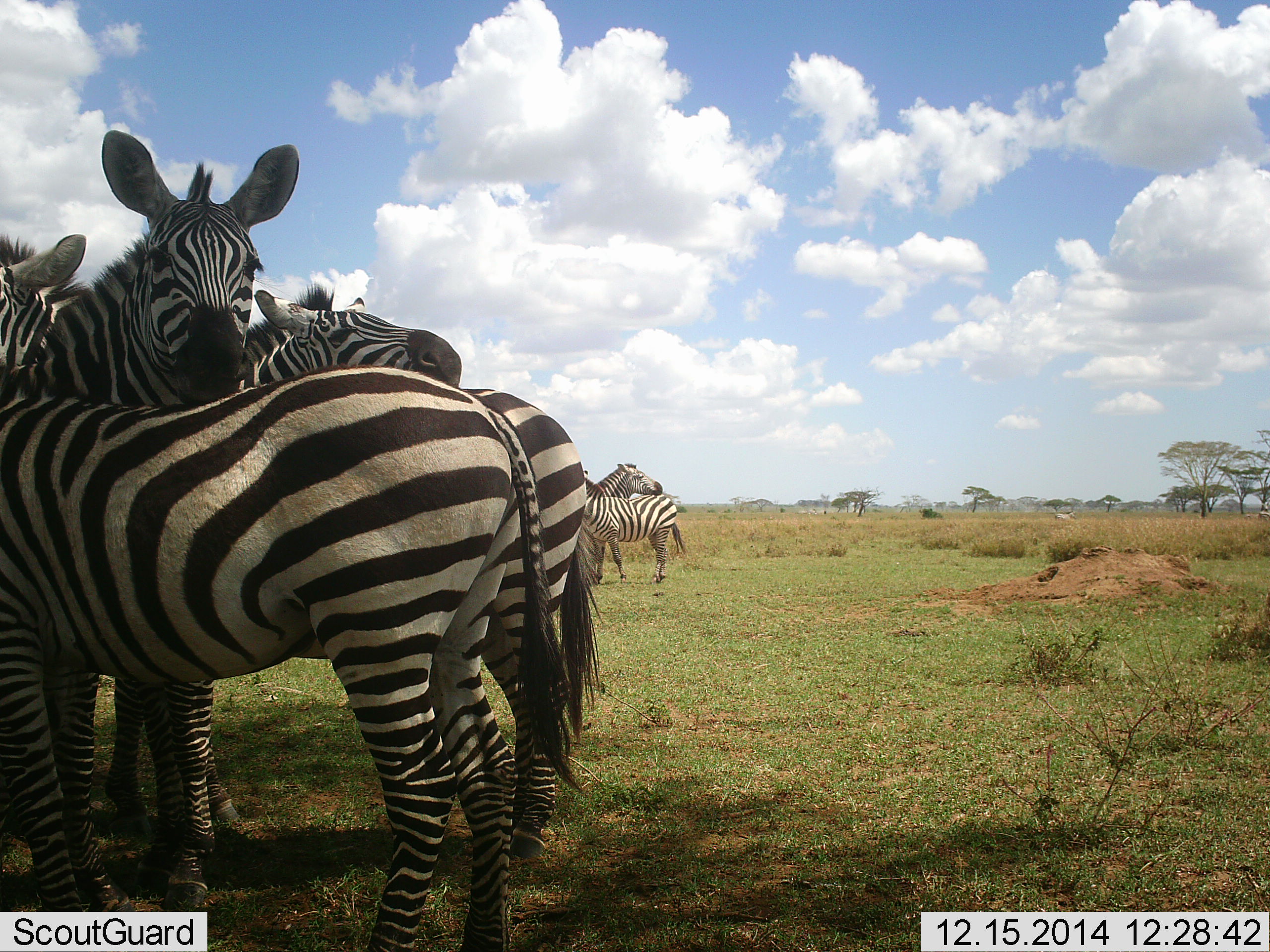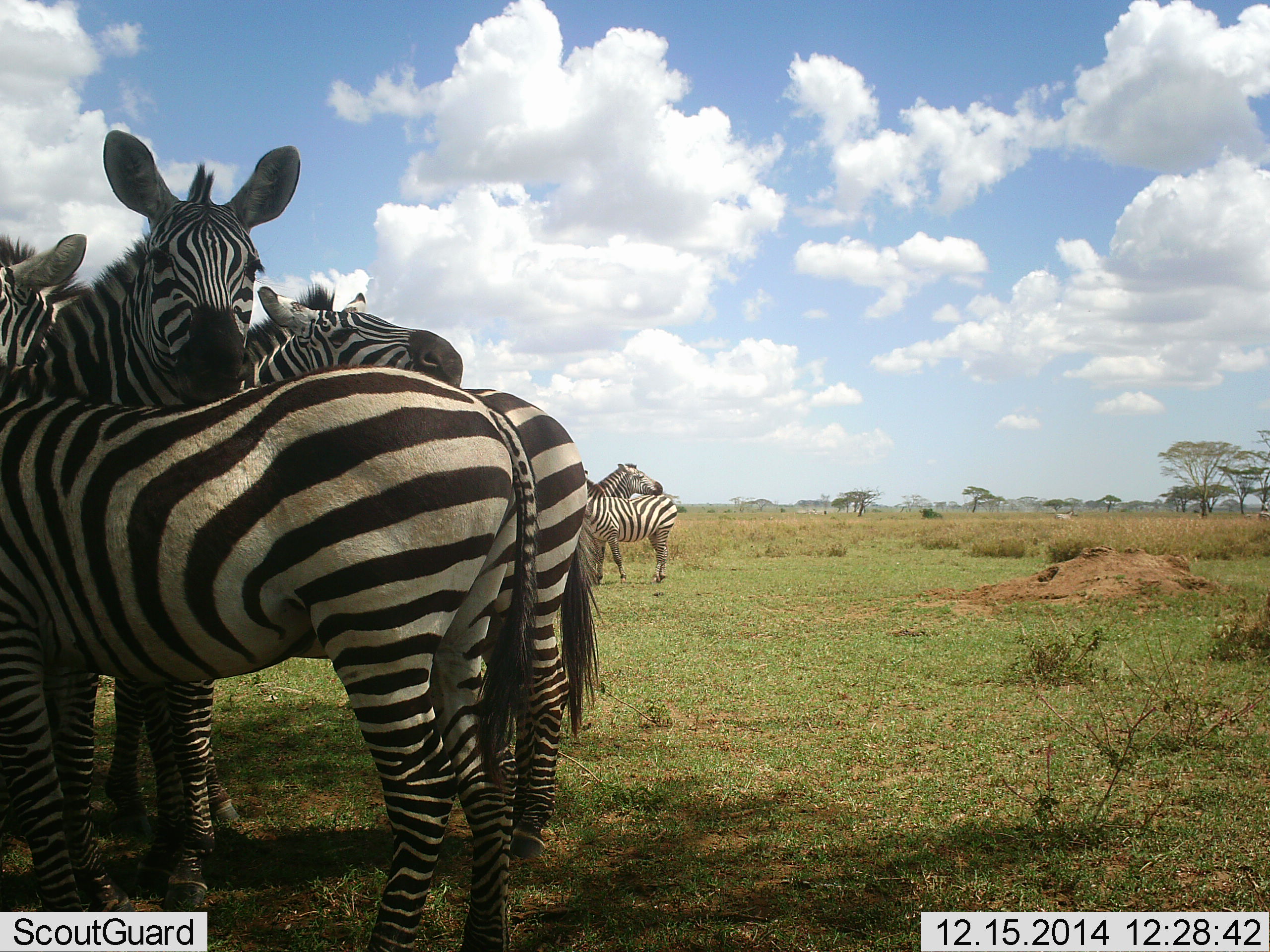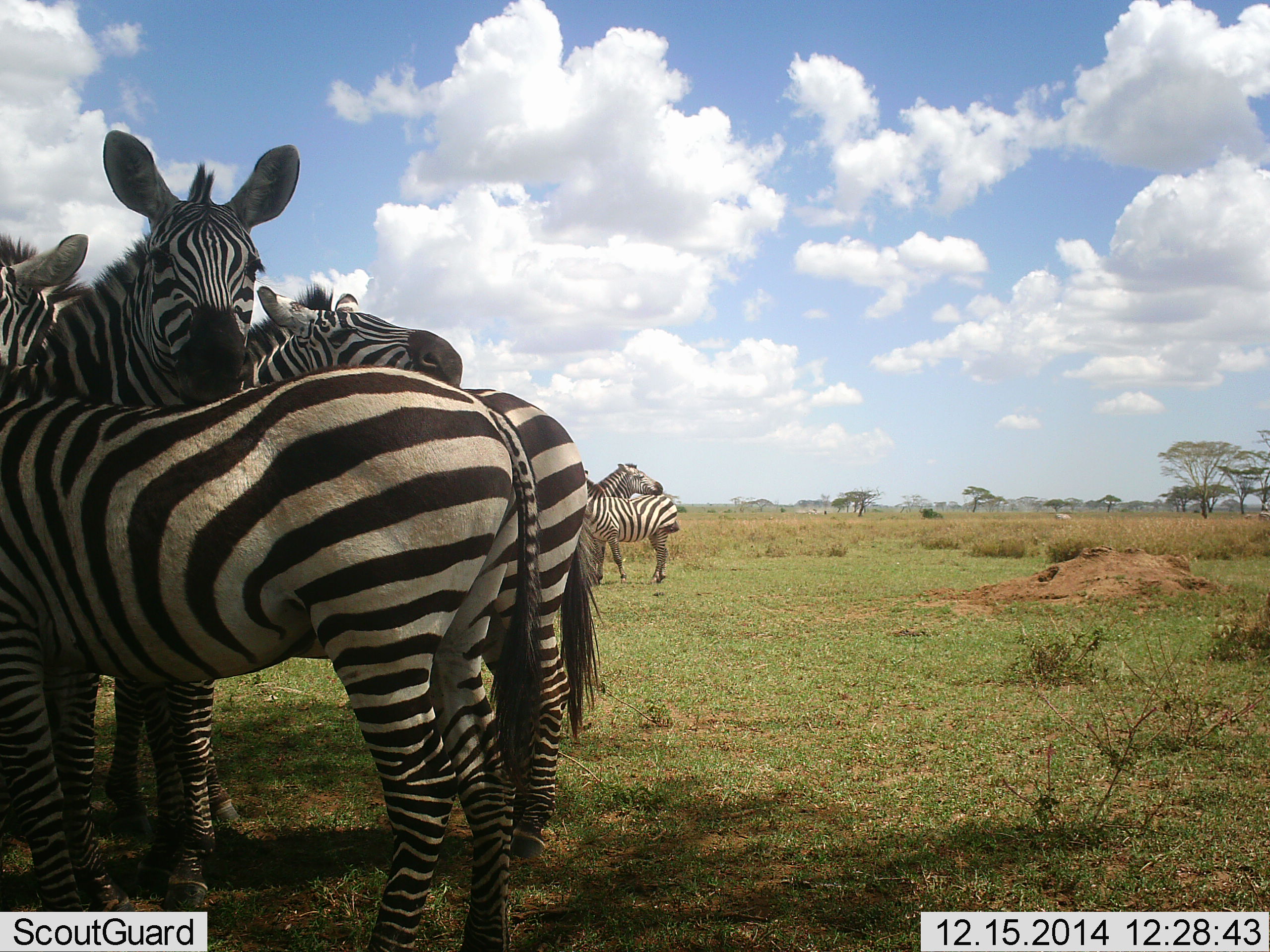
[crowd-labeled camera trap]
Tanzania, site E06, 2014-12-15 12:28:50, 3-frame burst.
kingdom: Animalia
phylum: Chordata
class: Mammalia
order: Perissodactyla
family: Equidae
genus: Equus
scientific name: Equus quagga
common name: plains zebra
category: zebra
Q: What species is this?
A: Zebra (plains zebra) (Equus quagga).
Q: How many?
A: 6.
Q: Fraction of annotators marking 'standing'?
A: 91%.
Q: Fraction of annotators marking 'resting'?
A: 18%.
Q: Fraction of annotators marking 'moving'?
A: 0%.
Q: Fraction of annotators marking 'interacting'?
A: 36%.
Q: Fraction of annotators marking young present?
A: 0%.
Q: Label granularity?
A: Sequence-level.